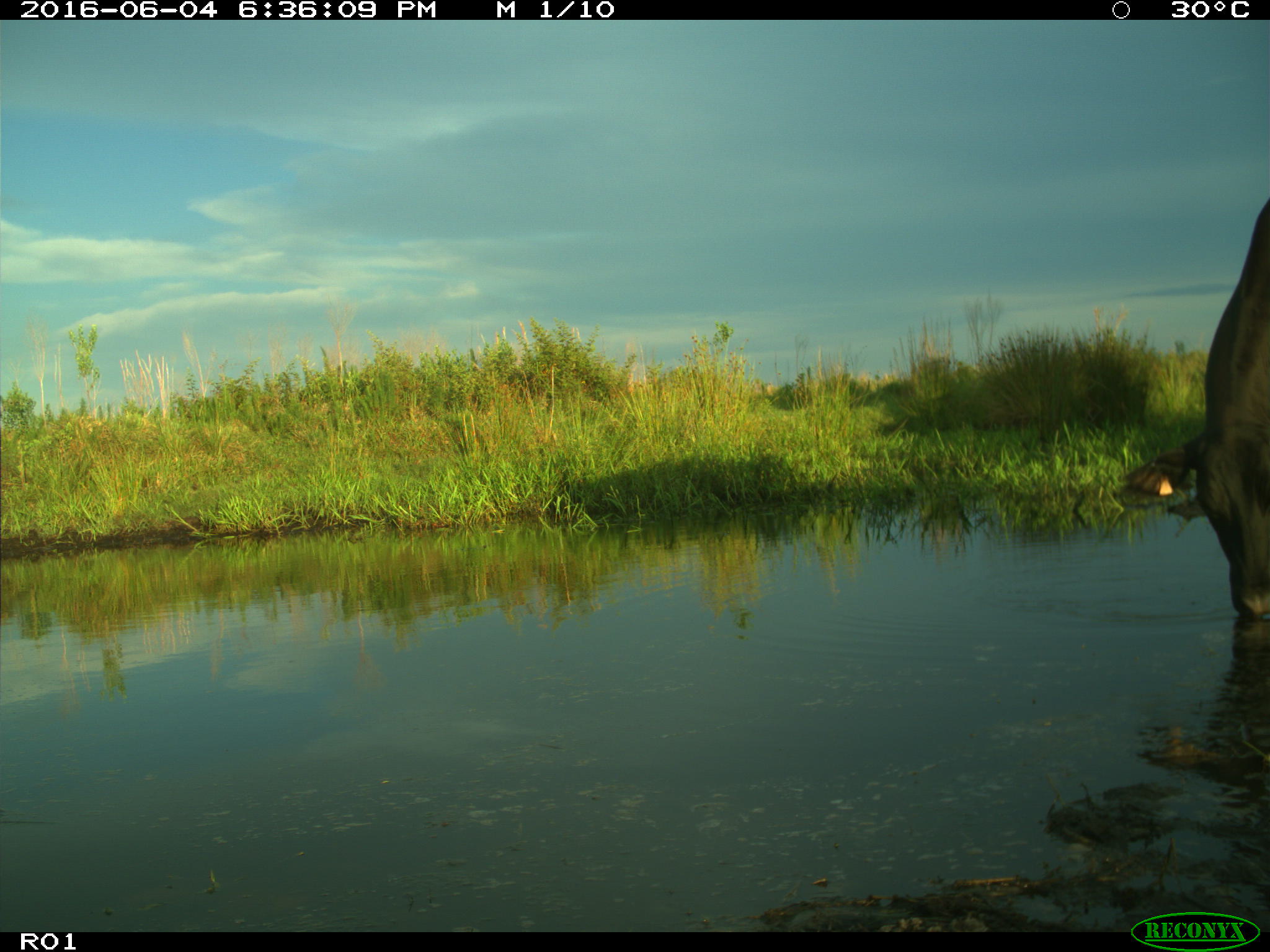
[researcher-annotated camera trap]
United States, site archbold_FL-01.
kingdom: Animalia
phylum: Chordata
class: Mammalia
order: Artiodactyla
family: Bovidae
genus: Bos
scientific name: Bos taurus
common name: domestic cow